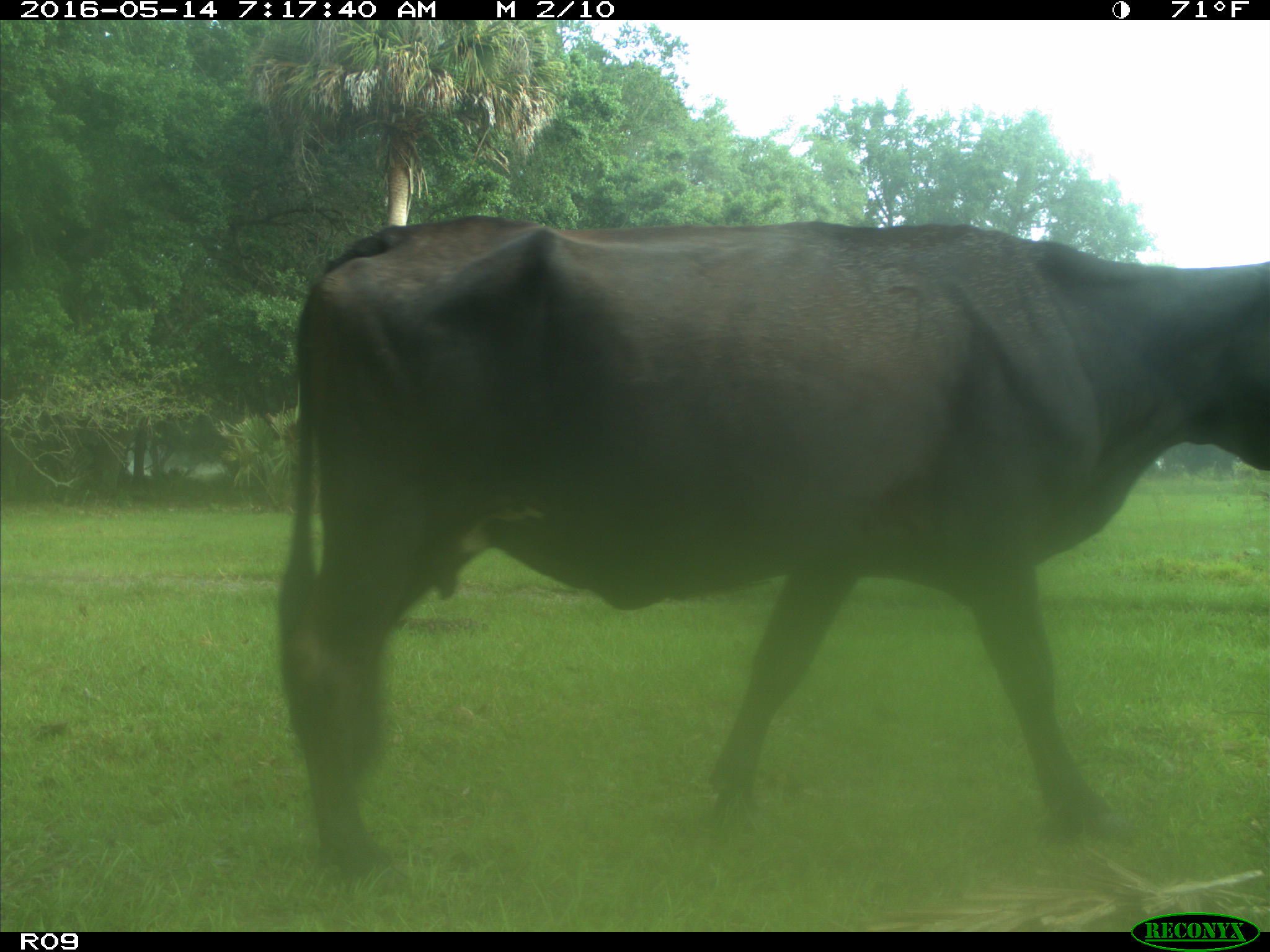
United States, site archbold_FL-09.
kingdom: Animalia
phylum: Chordata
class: Mammalia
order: Artiodactyla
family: Bovidae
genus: Bos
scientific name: Bos taurus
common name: domestic cow